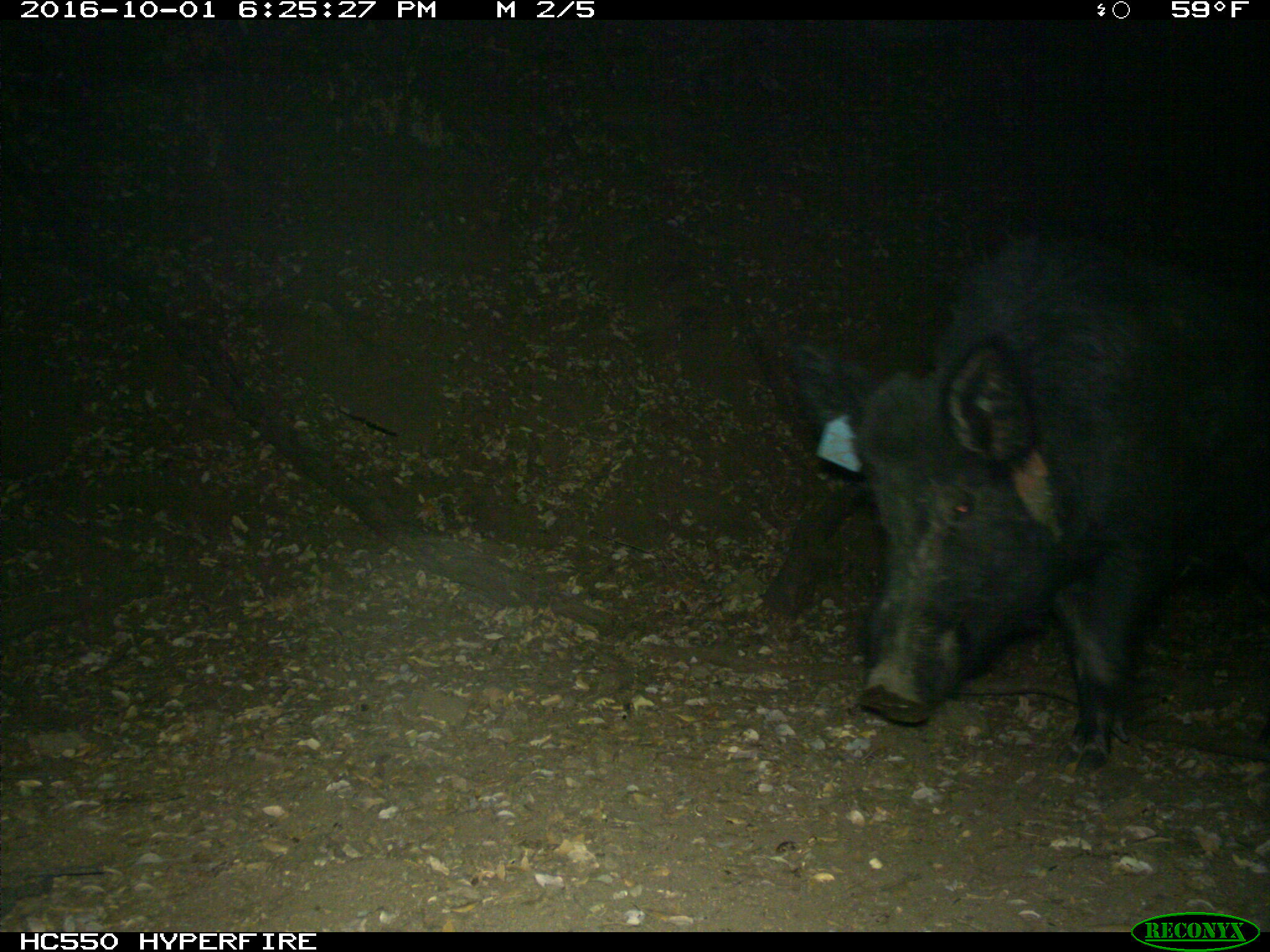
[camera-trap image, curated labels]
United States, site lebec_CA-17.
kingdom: Animalia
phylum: Chordata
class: Mammalia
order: Artiodactyla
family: Suidae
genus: Sus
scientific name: Sus scrofa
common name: wild boar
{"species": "Sus scrofa (wild boar)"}